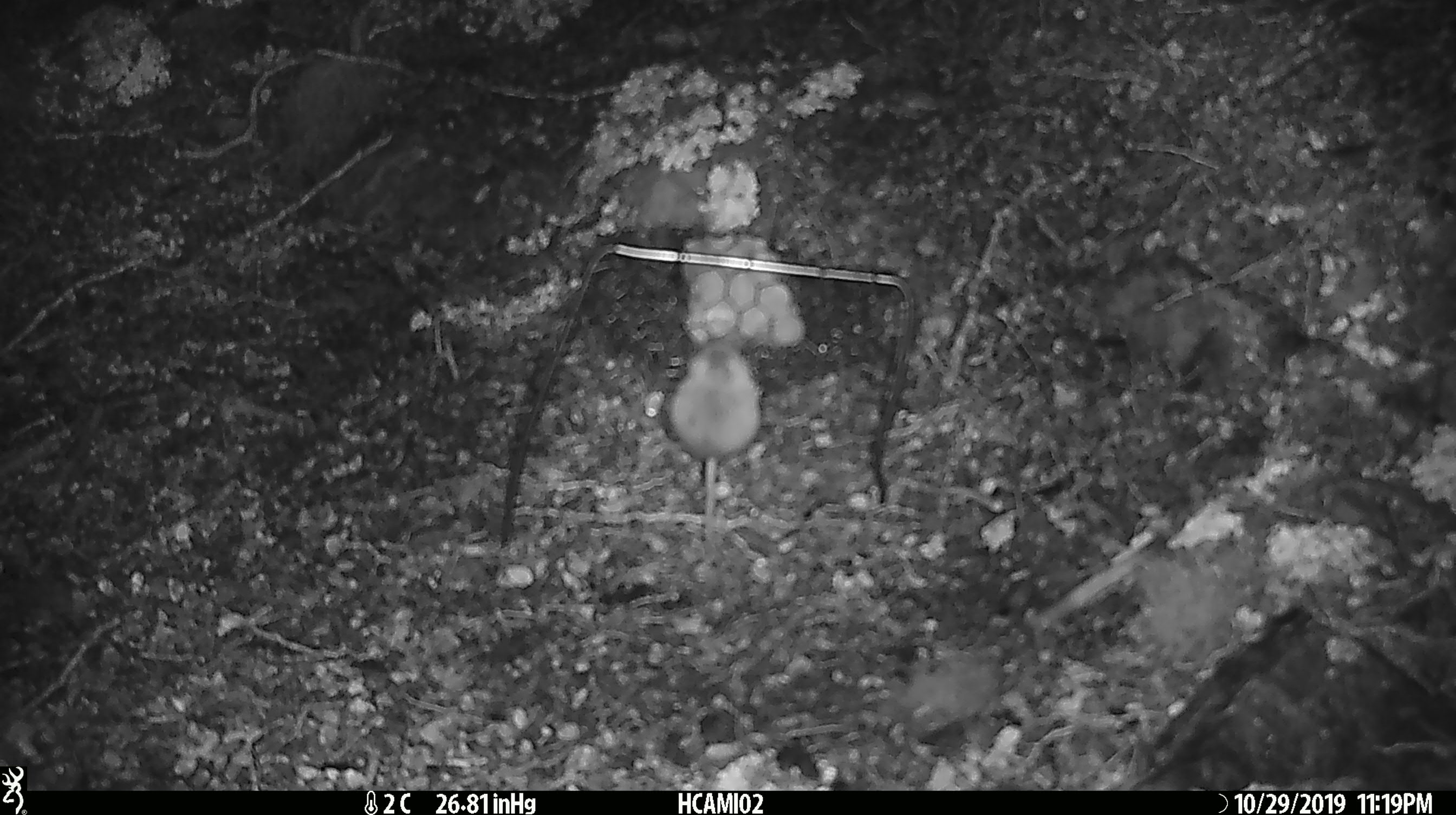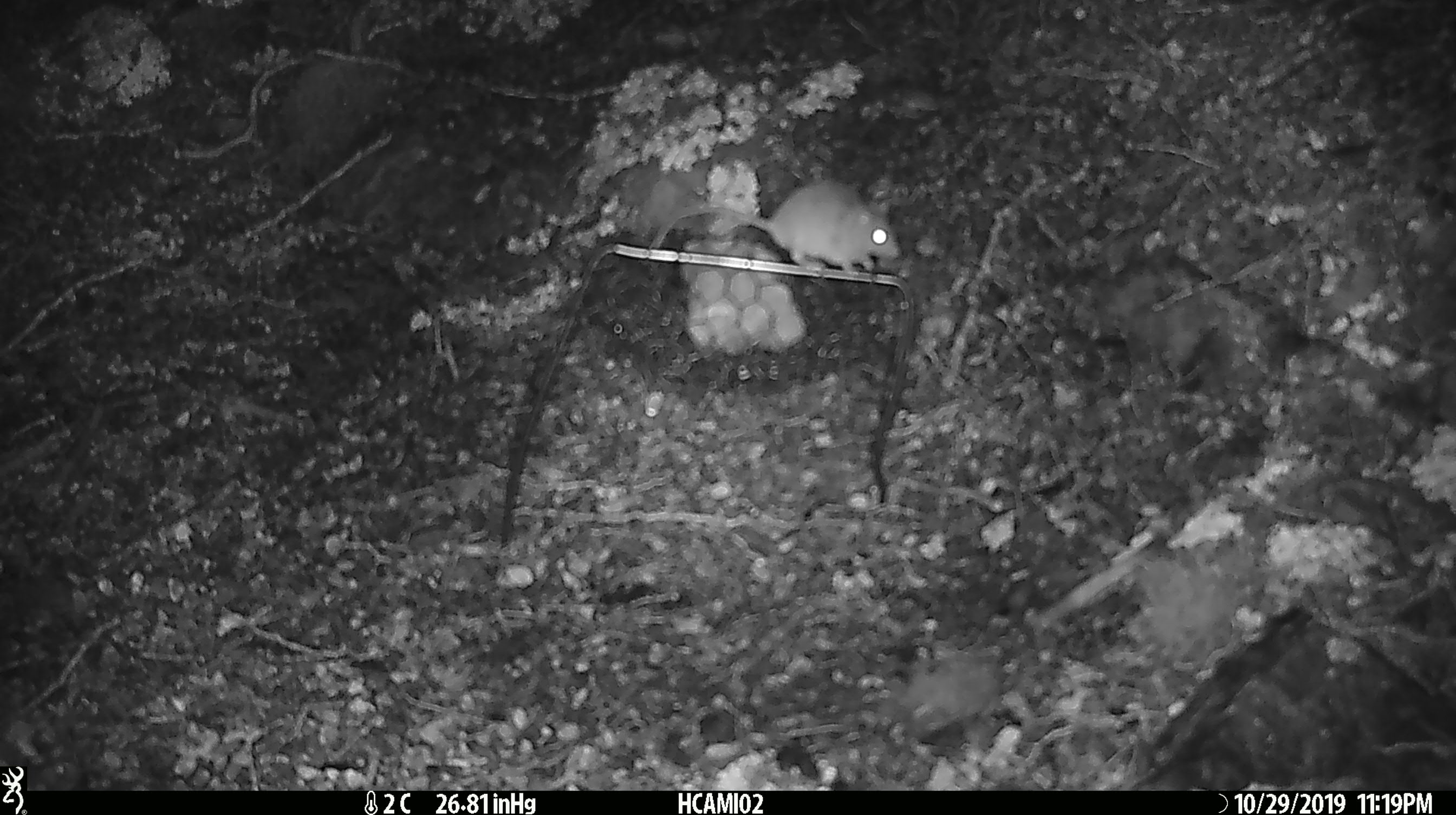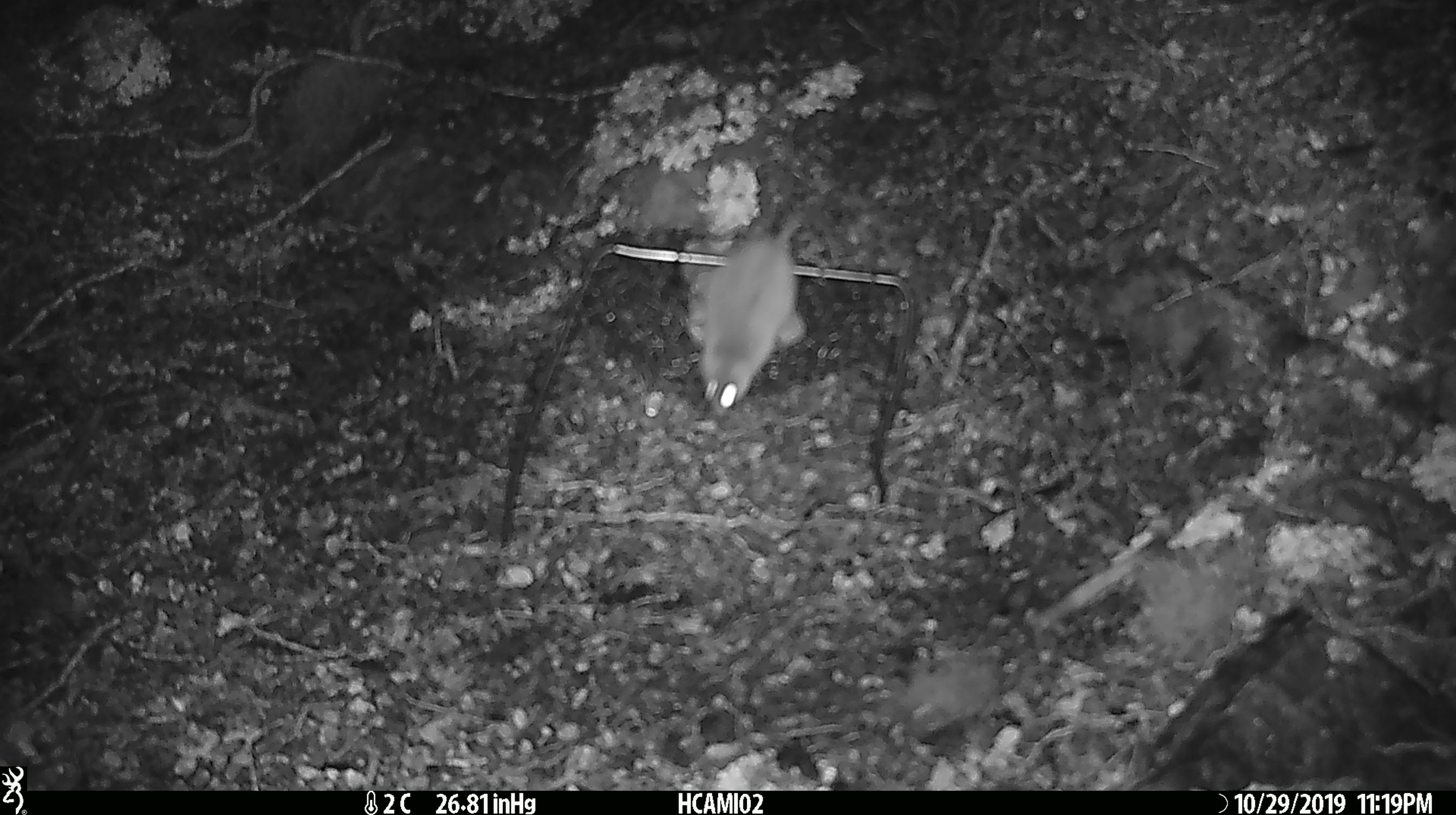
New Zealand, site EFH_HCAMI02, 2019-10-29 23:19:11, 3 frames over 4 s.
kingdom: Animalia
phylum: Chordata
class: Mammalia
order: Rodentia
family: Muridae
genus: Mus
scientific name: Mus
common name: mouse